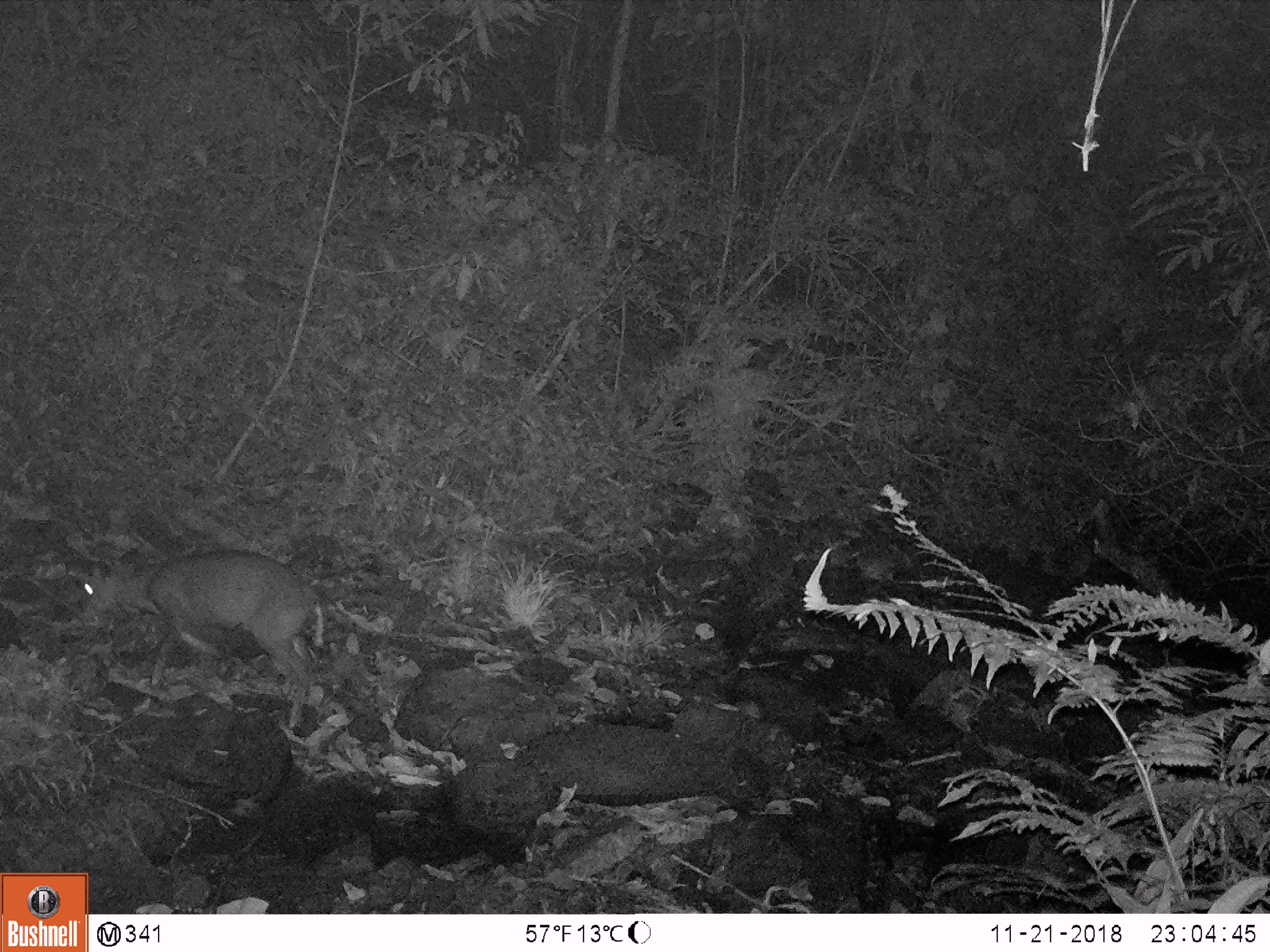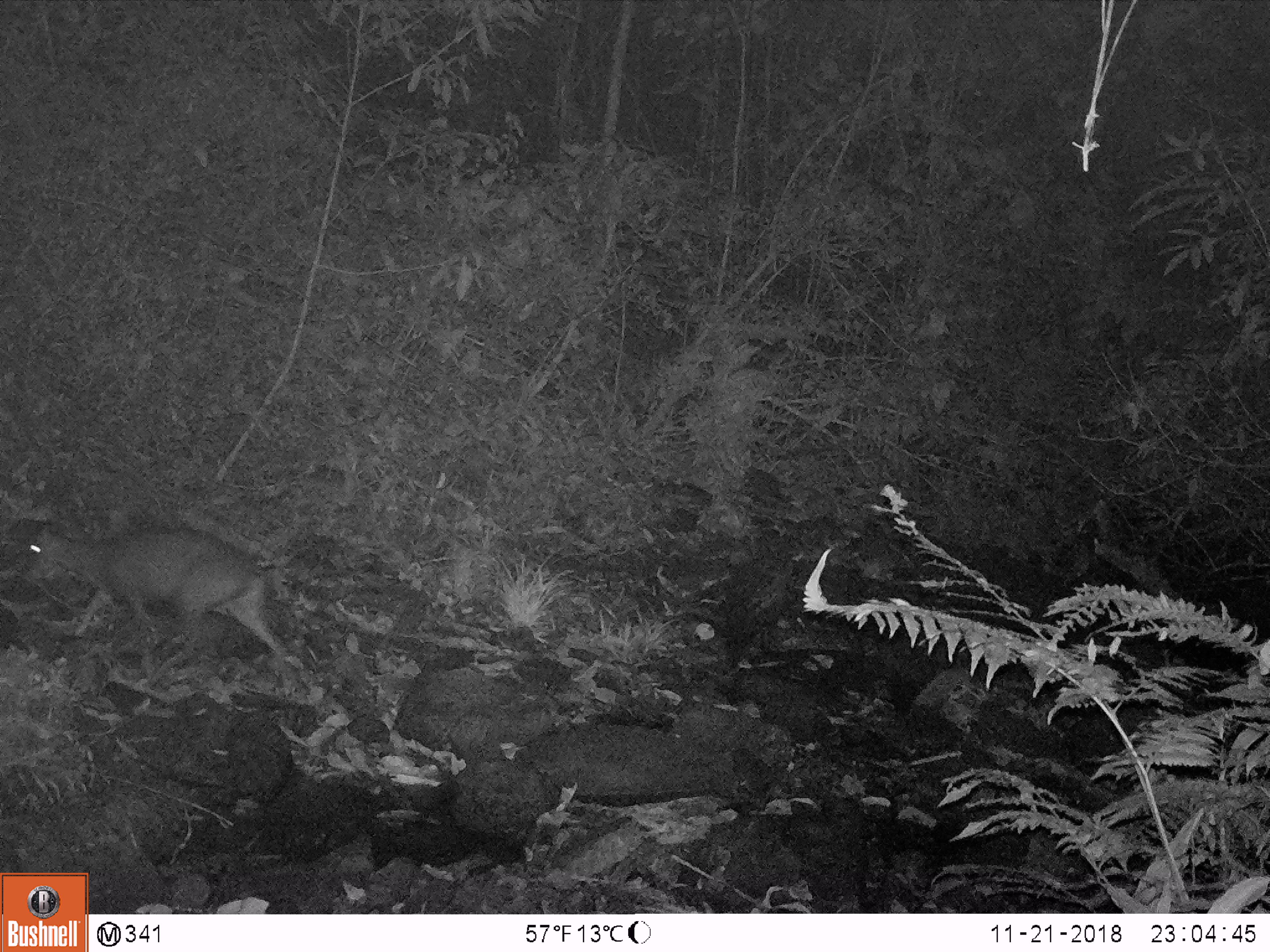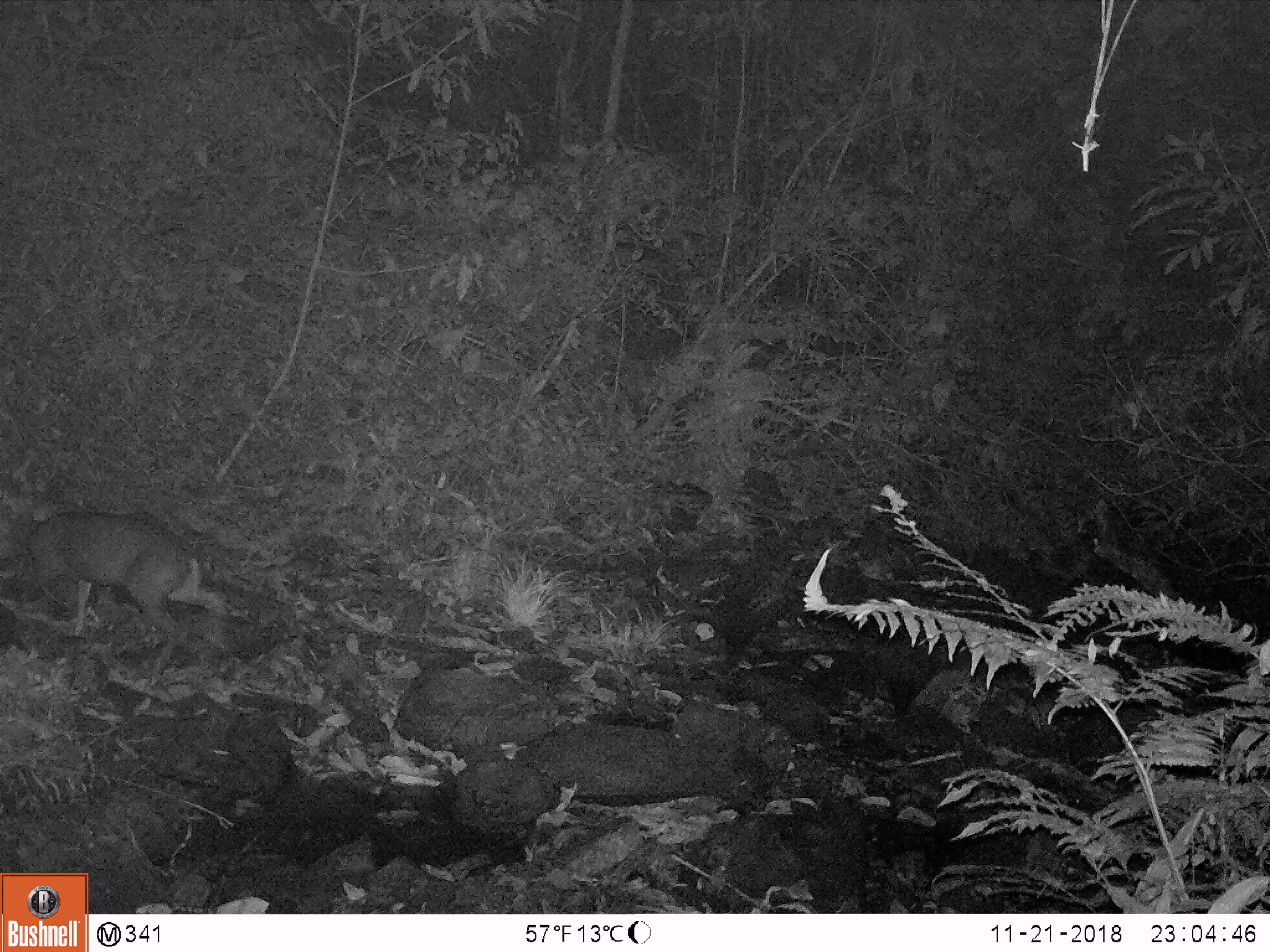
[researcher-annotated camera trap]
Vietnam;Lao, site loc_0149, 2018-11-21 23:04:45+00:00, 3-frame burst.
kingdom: Animalia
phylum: Chordata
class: Mammalia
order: Artiodactyla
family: Cervidae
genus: Muntiacus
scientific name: Muntiacus rooseveltorum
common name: roosevelt's muntjac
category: roosevelts muntjac group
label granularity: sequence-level